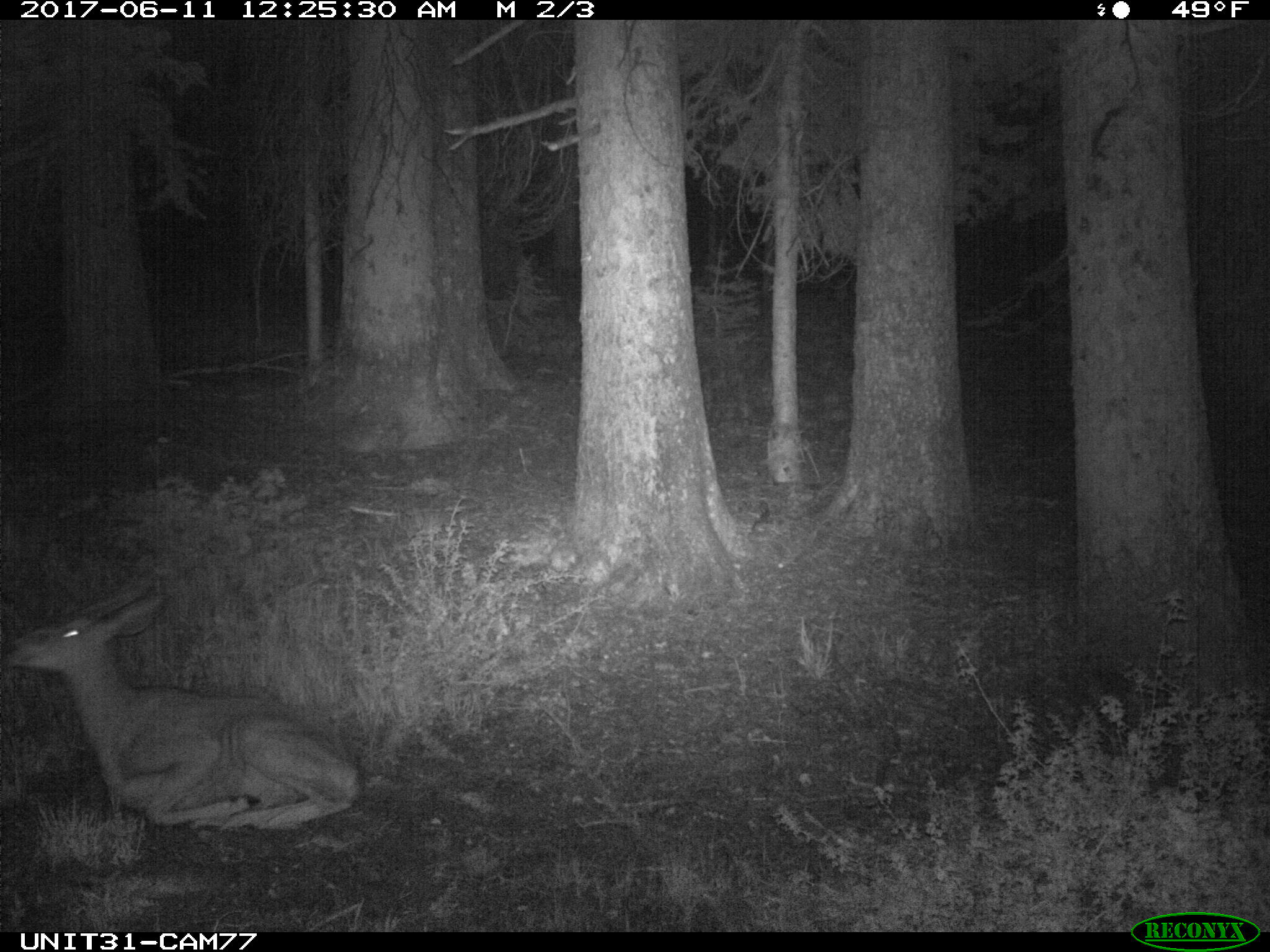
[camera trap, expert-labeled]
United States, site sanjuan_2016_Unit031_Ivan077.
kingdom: Animalia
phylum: Chordata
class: Mammalia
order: Artiodactyla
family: Cervidae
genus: Odocoileus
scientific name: Odocoileus hemionus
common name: mule deer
Odocoileus hemionus (mule deer).